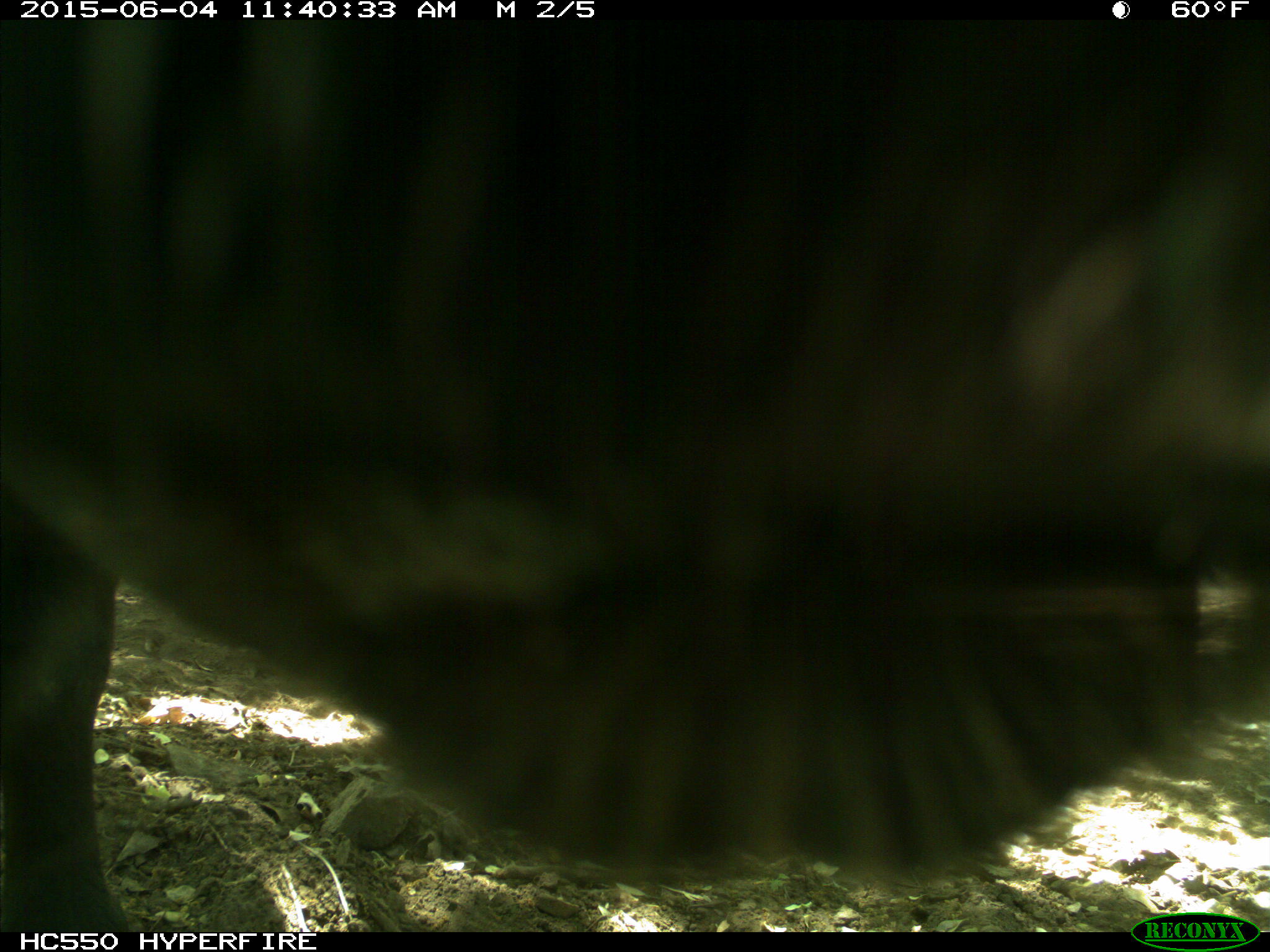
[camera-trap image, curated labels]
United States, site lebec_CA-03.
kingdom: Animalia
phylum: Chordata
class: Mammalia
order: Artiodactyla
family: Bovidae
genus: Bos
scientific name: Bos taurus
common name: domestic cow